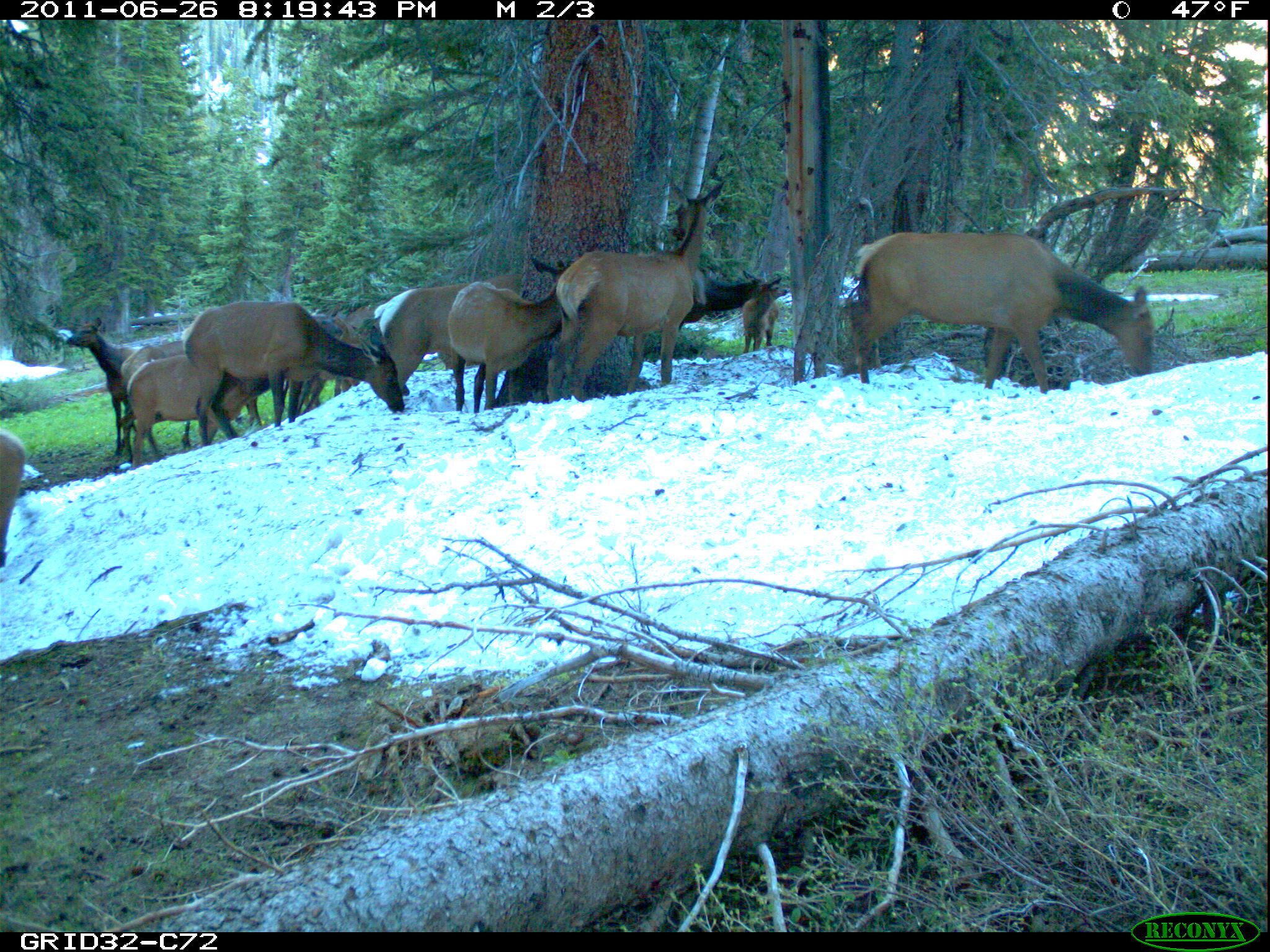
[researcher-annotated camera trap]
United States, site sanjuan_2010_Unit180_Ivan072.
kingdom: Animalia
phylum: Chordata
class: Mammalia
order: Artiodactyla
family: Cervidae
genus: Cervus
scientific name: Cervus elaphus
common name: red deer